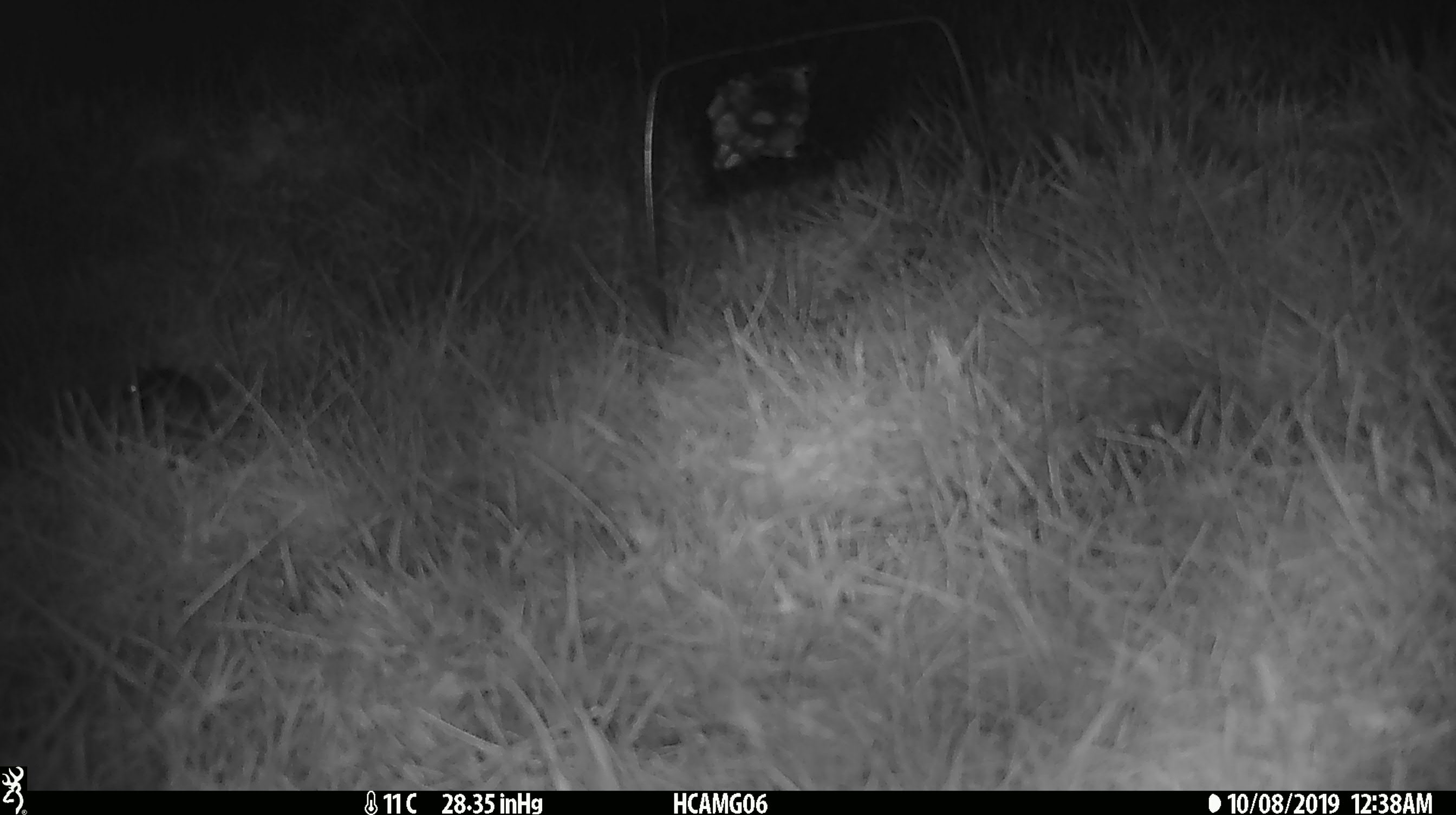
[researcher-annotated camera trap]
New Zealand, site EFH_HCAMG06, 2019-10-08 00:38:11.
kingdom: Animalia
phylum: Chordata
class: Mammalia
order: Rodentia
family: Muridae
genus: Mus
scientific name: Mus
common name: mouse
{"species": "mouse (Mus)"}